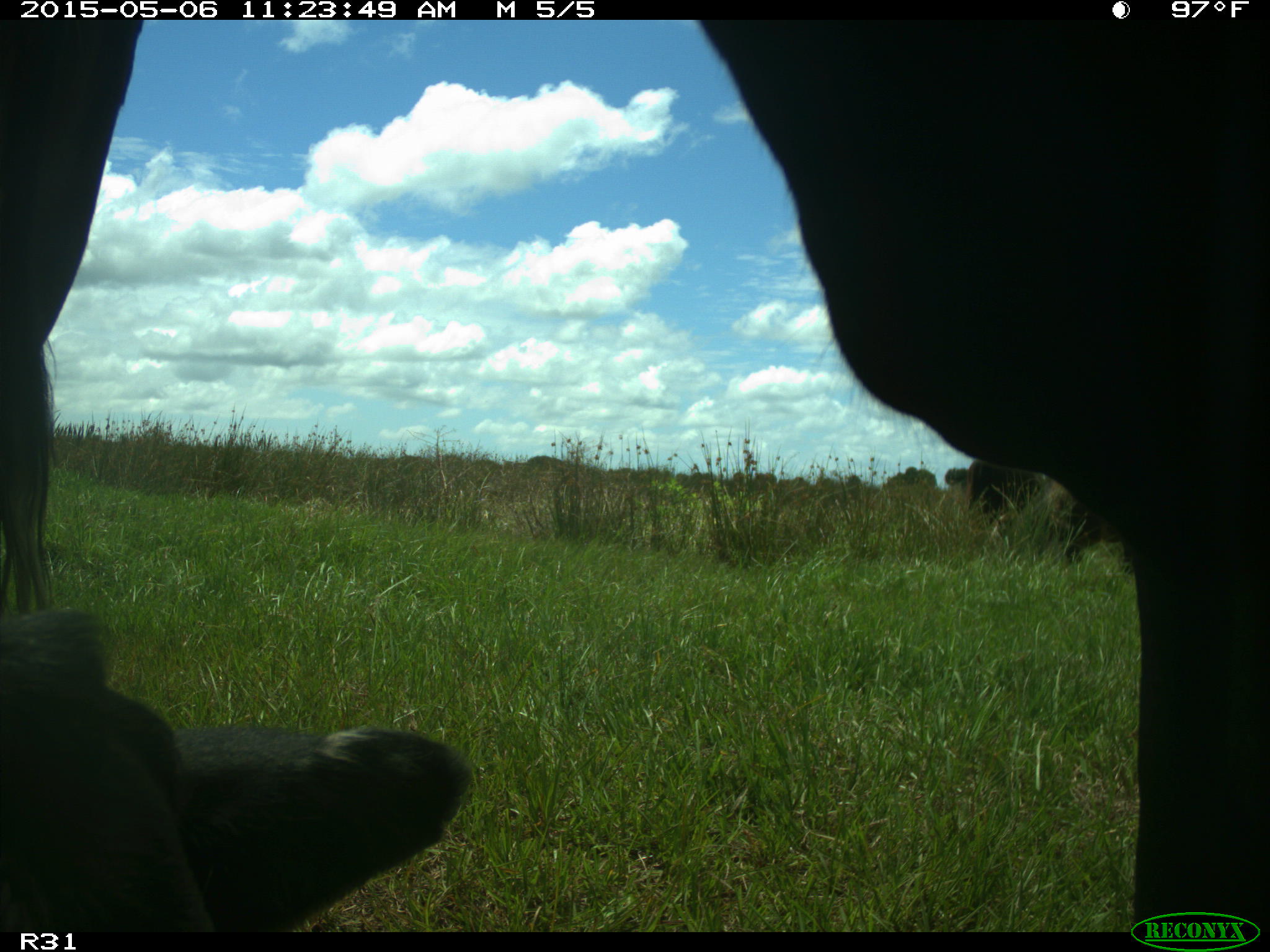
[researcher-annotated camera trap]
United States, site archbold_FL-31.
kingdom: Animalia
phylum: Chordata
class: Mammalia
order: Artiodactyla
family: Bovidae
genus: Bos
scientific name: Bos taurus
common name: domestic cow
Bos taurus (domestic cow).